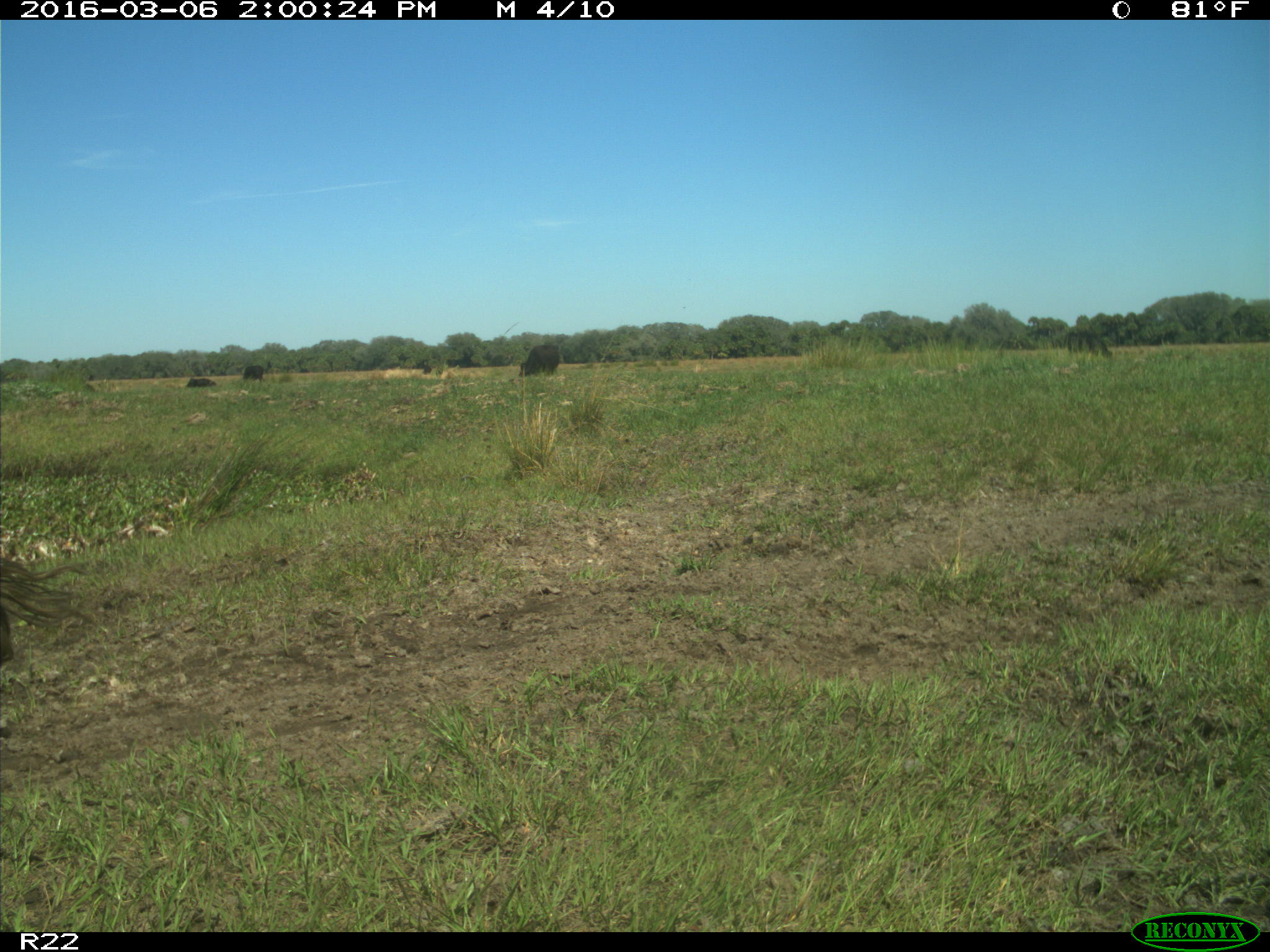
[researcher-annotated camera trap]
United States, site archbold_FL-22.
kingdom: Animalia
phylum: Chordata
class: Mammalia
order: Artiodactyla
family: Bovidae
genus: Bos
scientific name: Bos taurus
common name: domestic cow